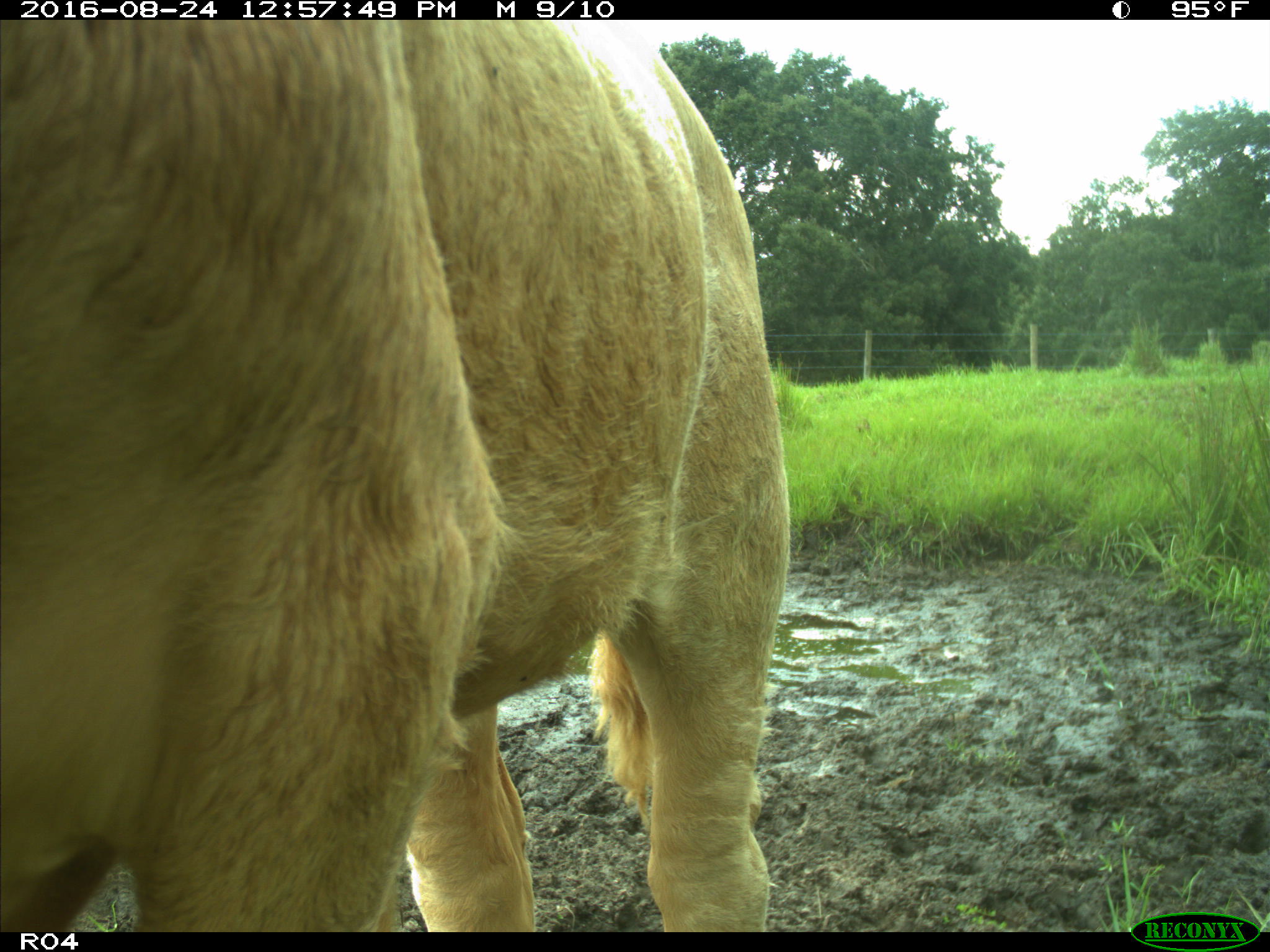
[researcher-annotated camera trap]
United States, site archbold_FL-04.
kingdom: Animalia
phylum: Chordata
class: Mammalia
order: Artiodactyla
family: Bovidae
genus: Bos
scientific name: Bos taurus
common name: domestic cow